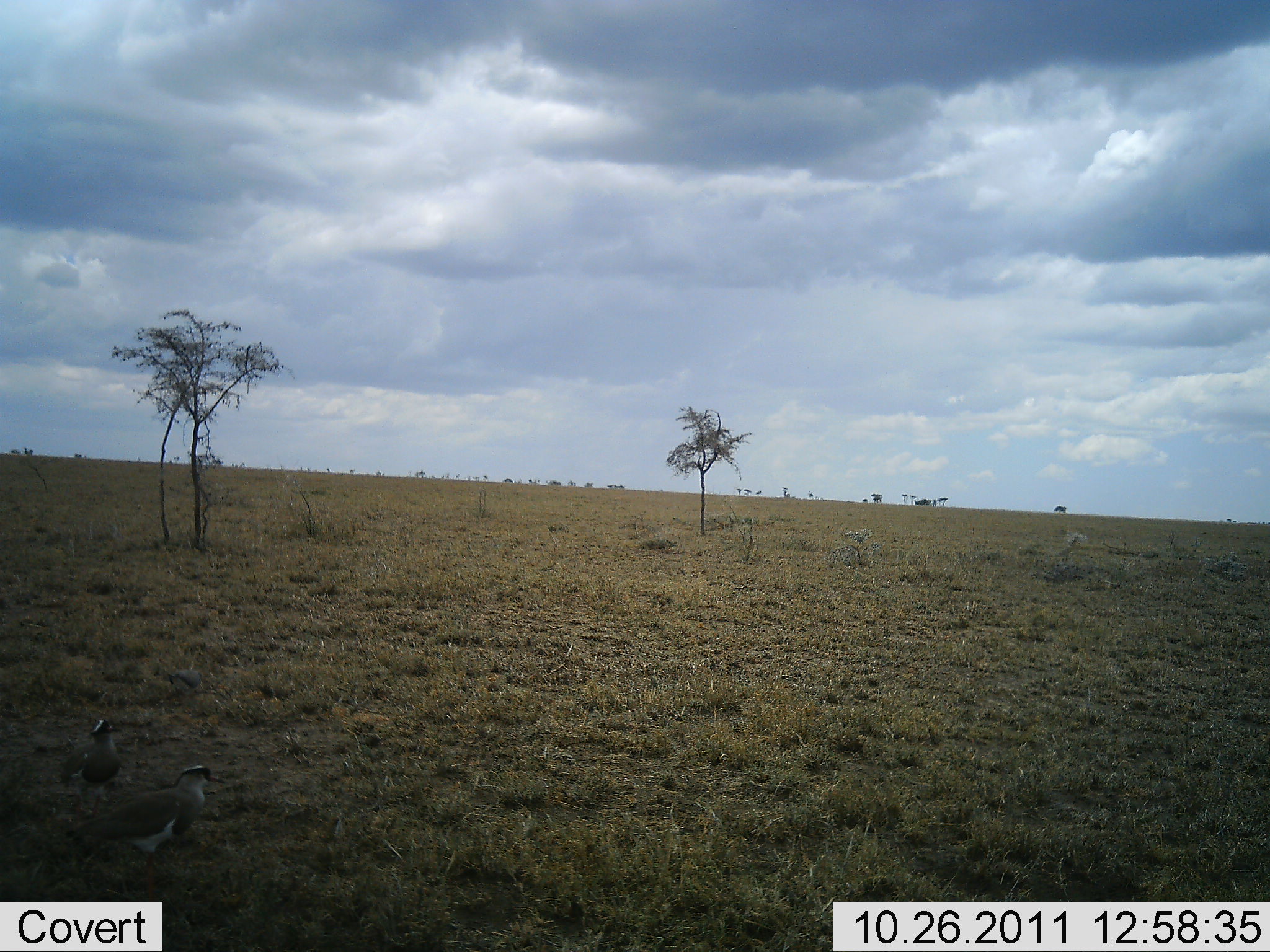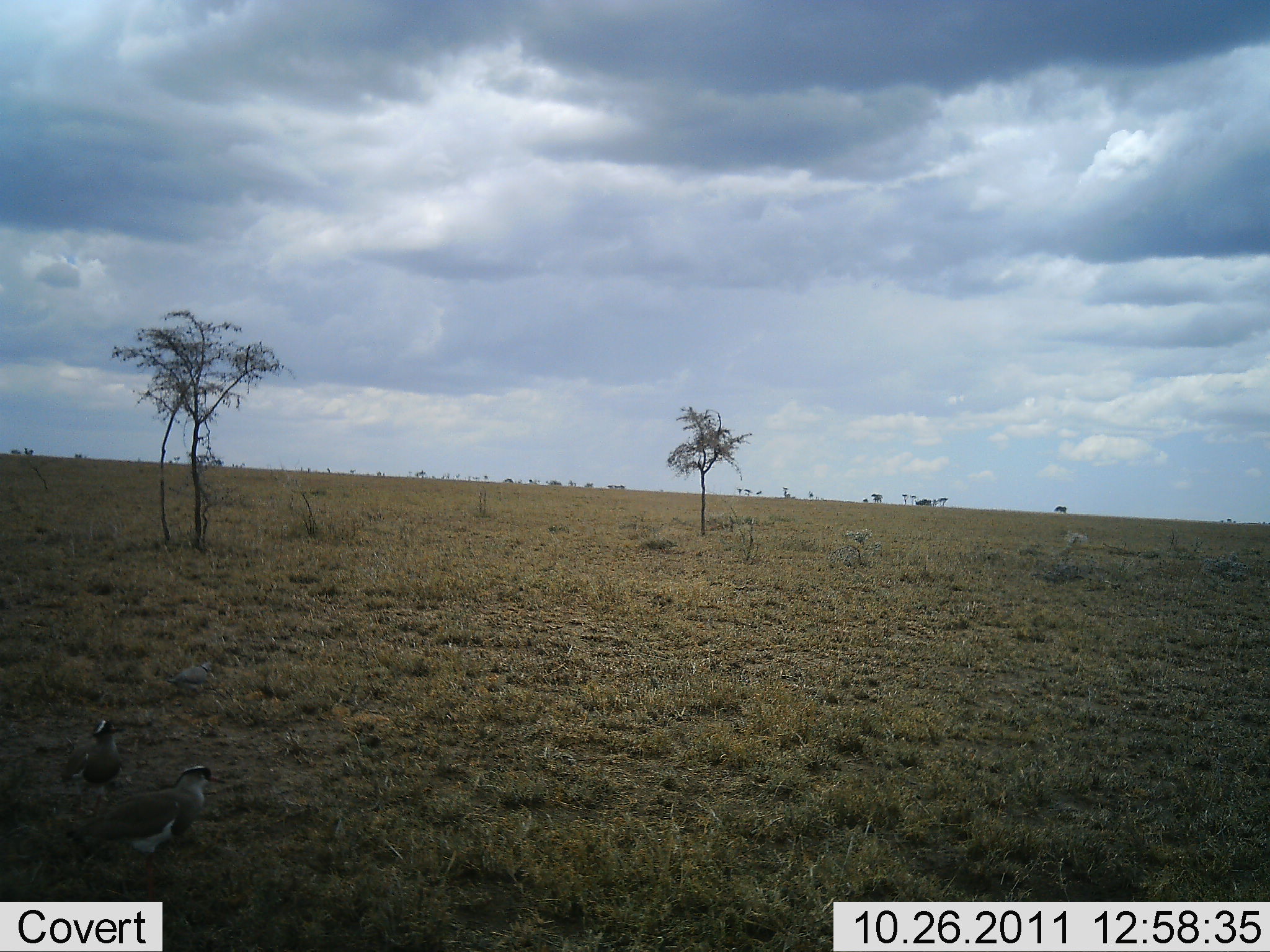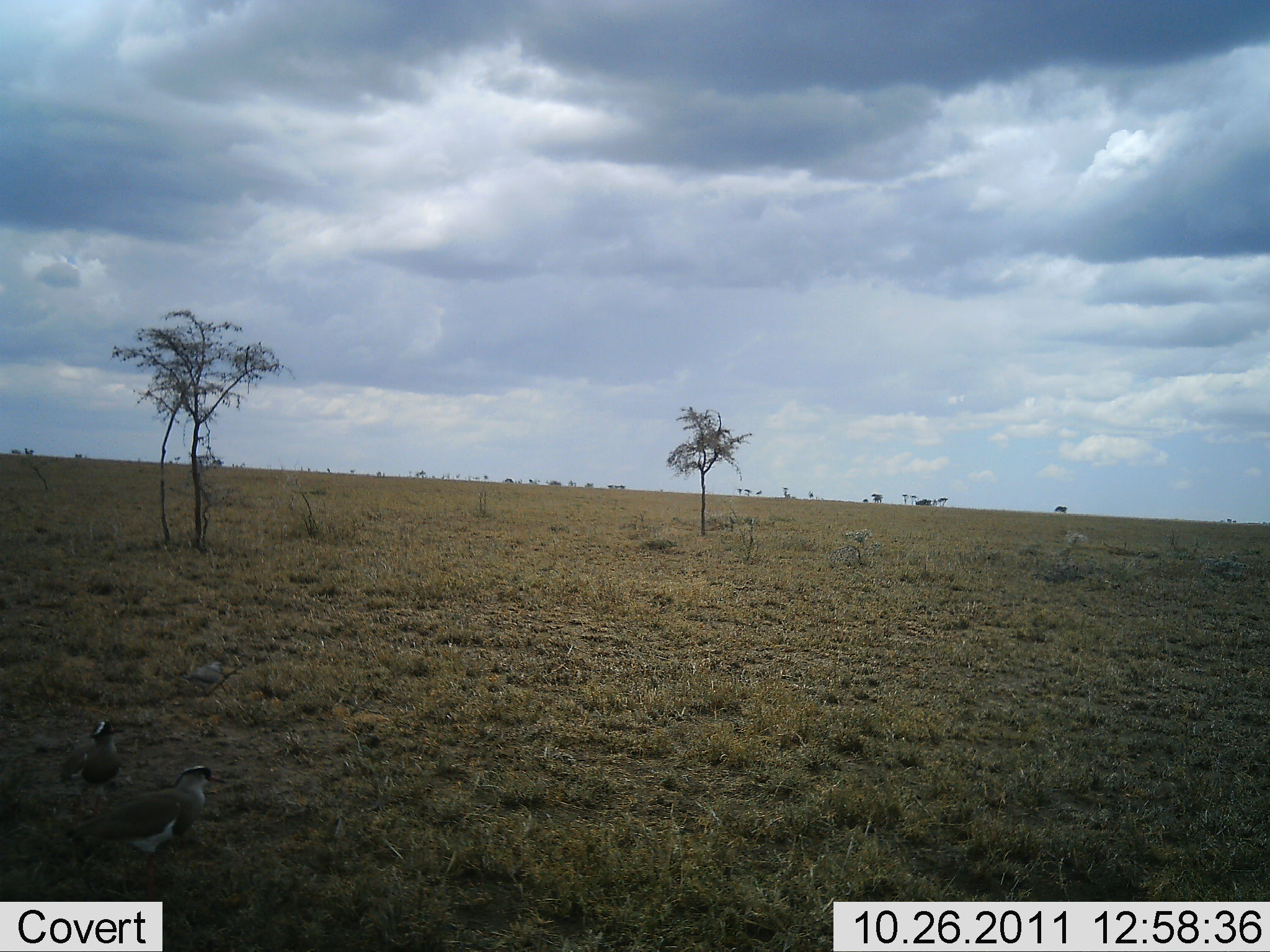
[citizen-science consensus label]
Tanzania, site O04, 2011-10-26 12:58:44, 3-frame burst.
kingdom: Animalia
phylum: Chordata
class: Aves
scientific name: Aves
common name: bird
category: otherbird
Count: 3.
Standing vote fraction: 60%.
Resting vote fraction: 0%.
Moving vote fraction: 40%.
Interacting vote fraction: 0%.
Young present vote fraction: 0%.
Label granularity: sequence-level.